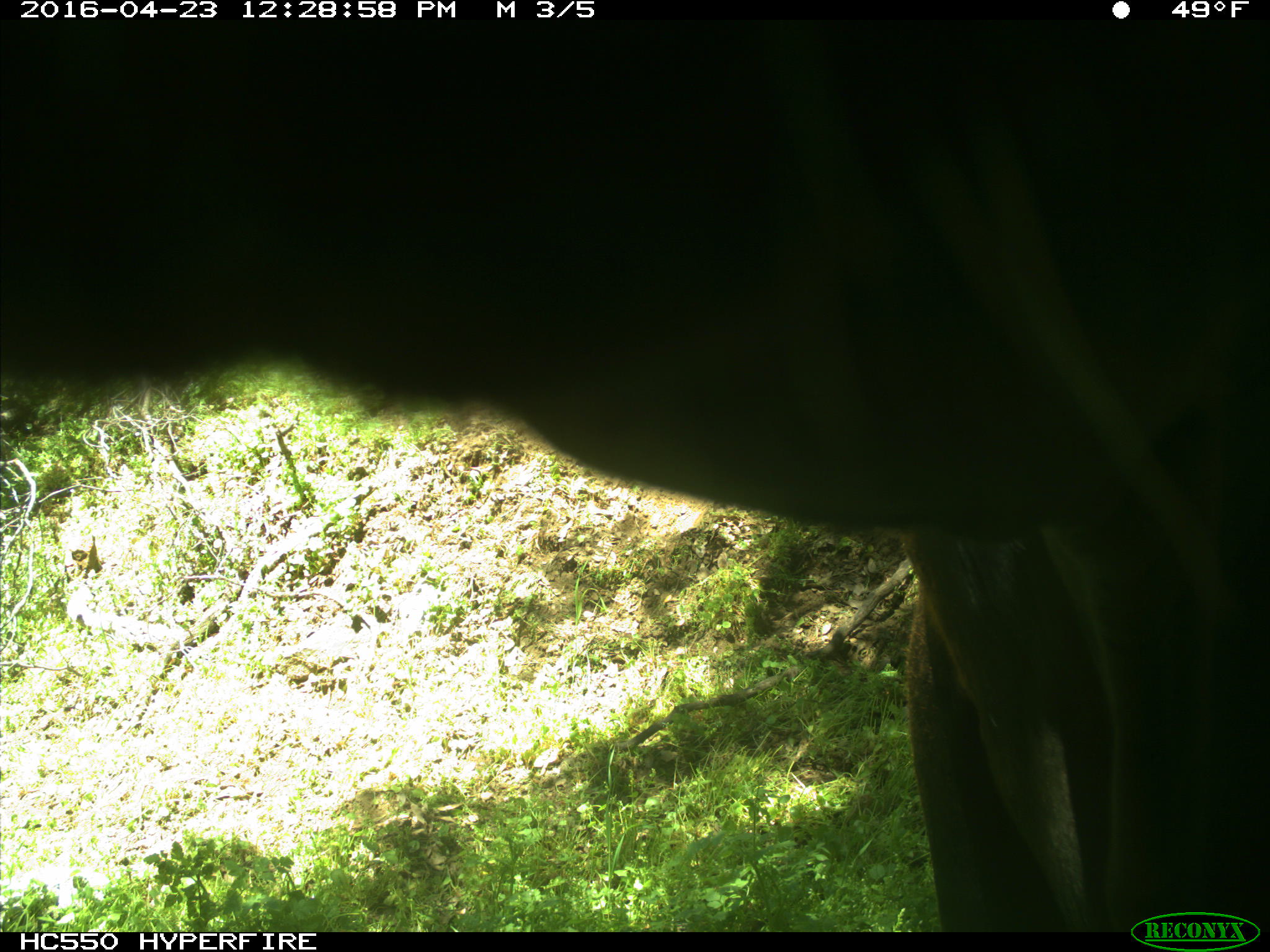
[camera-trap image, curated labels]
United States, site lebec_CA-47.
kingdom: Animalia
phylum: Chordata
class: Mammalia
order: Artiodactyla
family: Bovidae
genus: Bos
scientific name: Bos taurus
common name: domestic cow